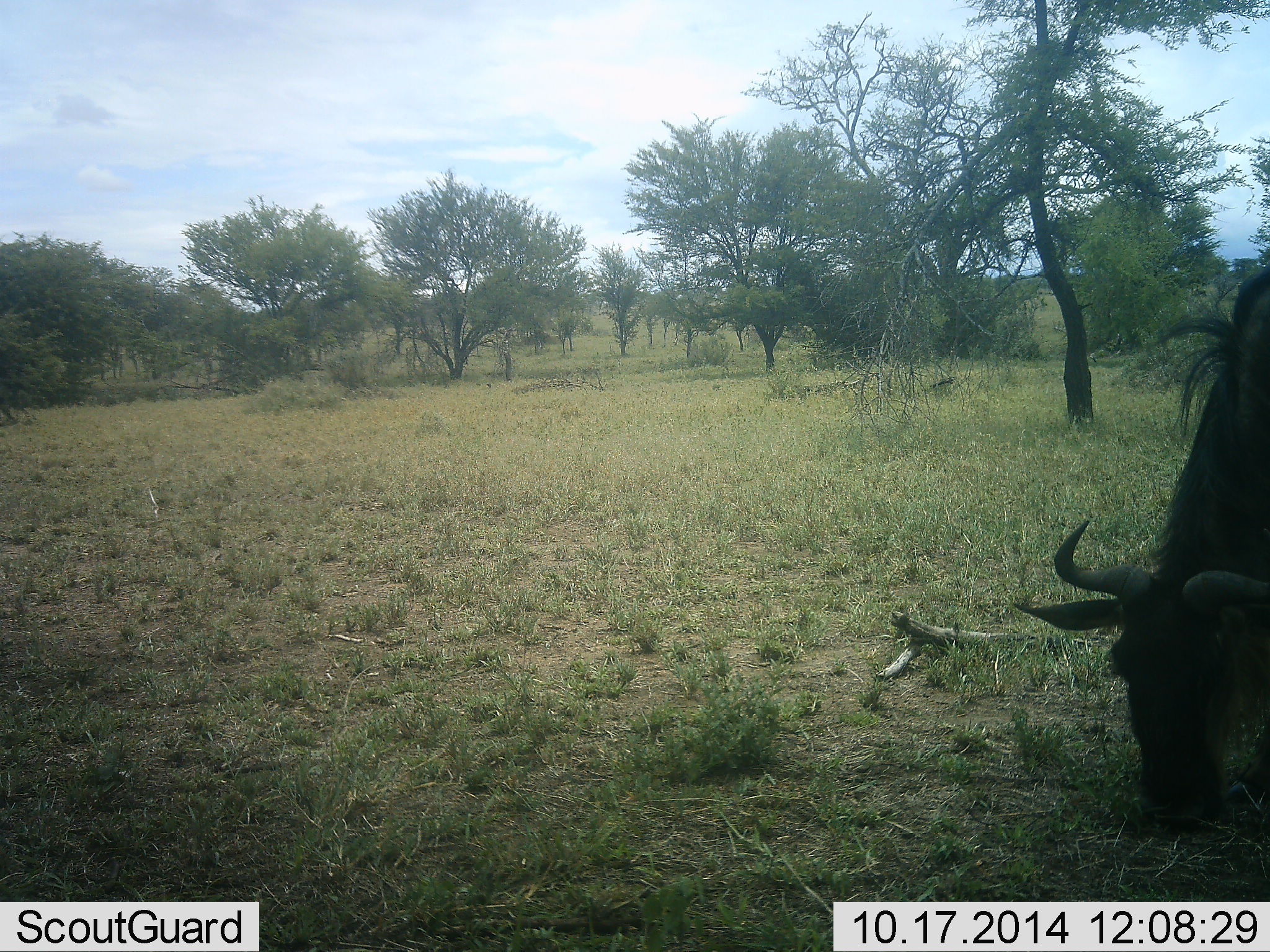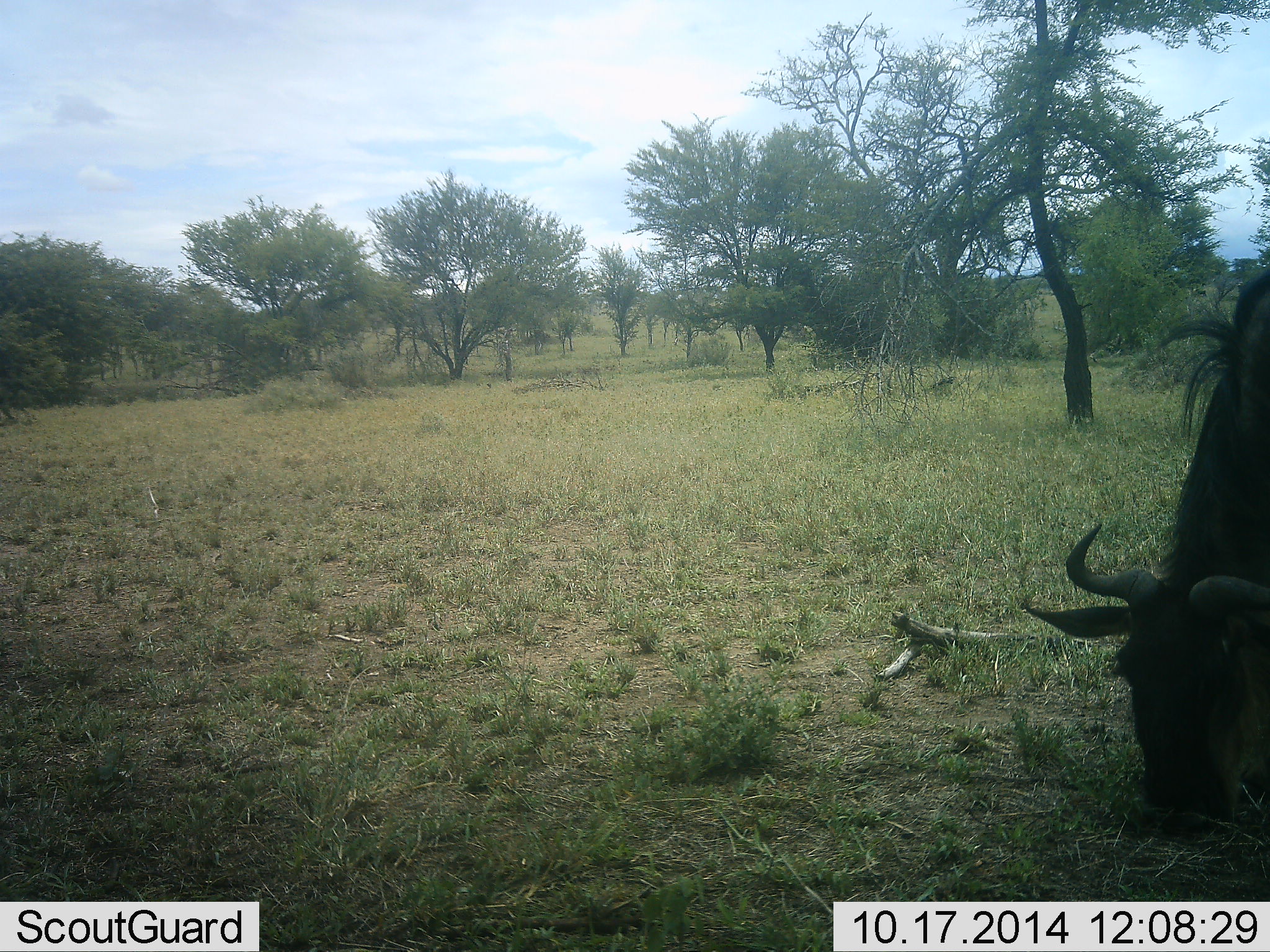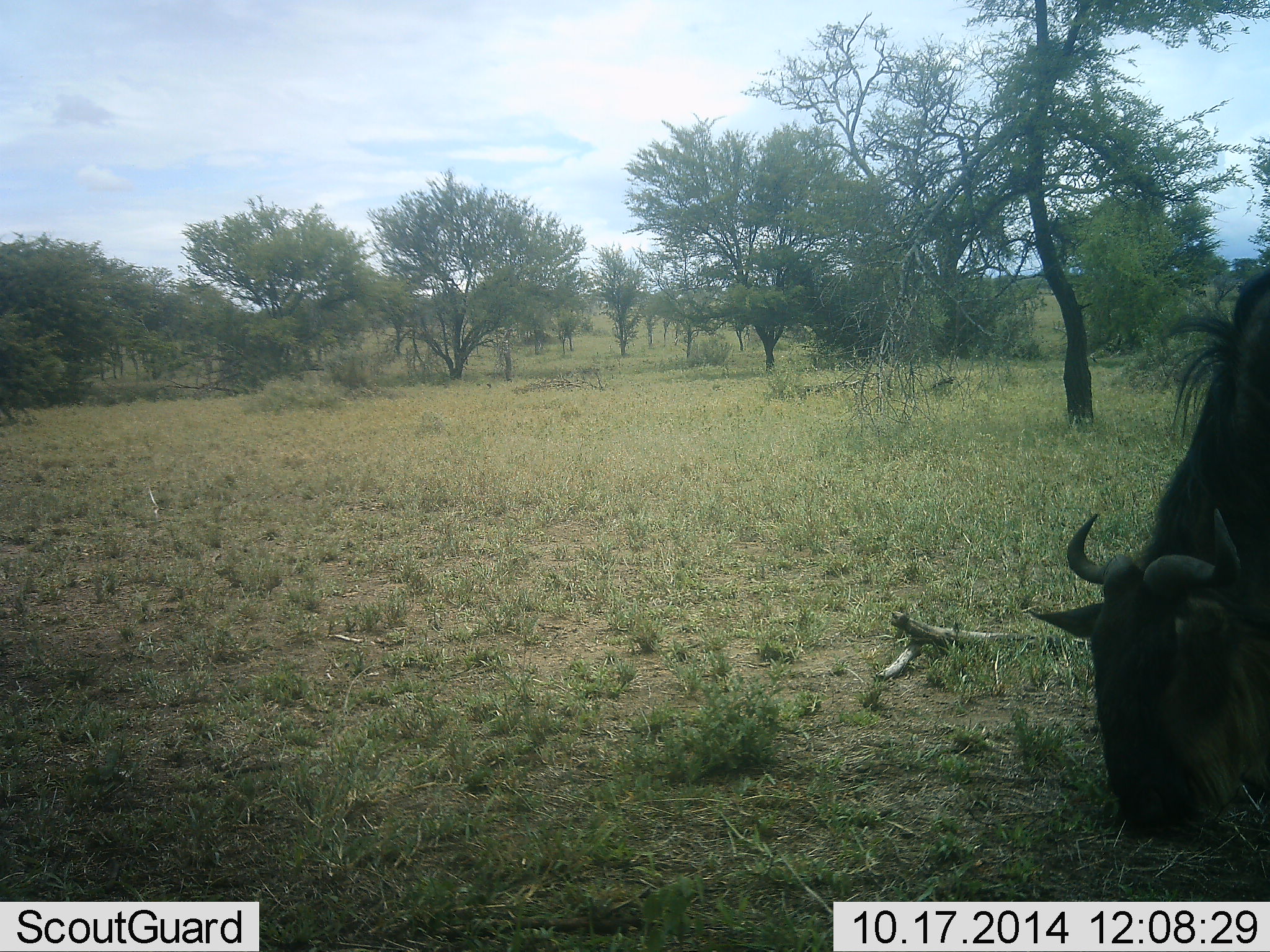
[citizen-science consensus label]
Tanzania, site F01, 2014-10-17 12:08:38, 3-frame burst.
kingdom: Animalia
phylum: Chordata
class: Mammalia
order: Artiodactyla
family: Bovidae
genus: Connochaetes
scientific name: Connochaetes taurinus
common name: blue wildebeest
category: wildebeest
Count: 1.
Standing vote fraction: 0%.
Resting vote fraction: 0%.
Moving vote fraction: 0%.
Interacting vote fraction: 0%.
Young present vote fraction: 0%.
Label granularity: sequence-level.